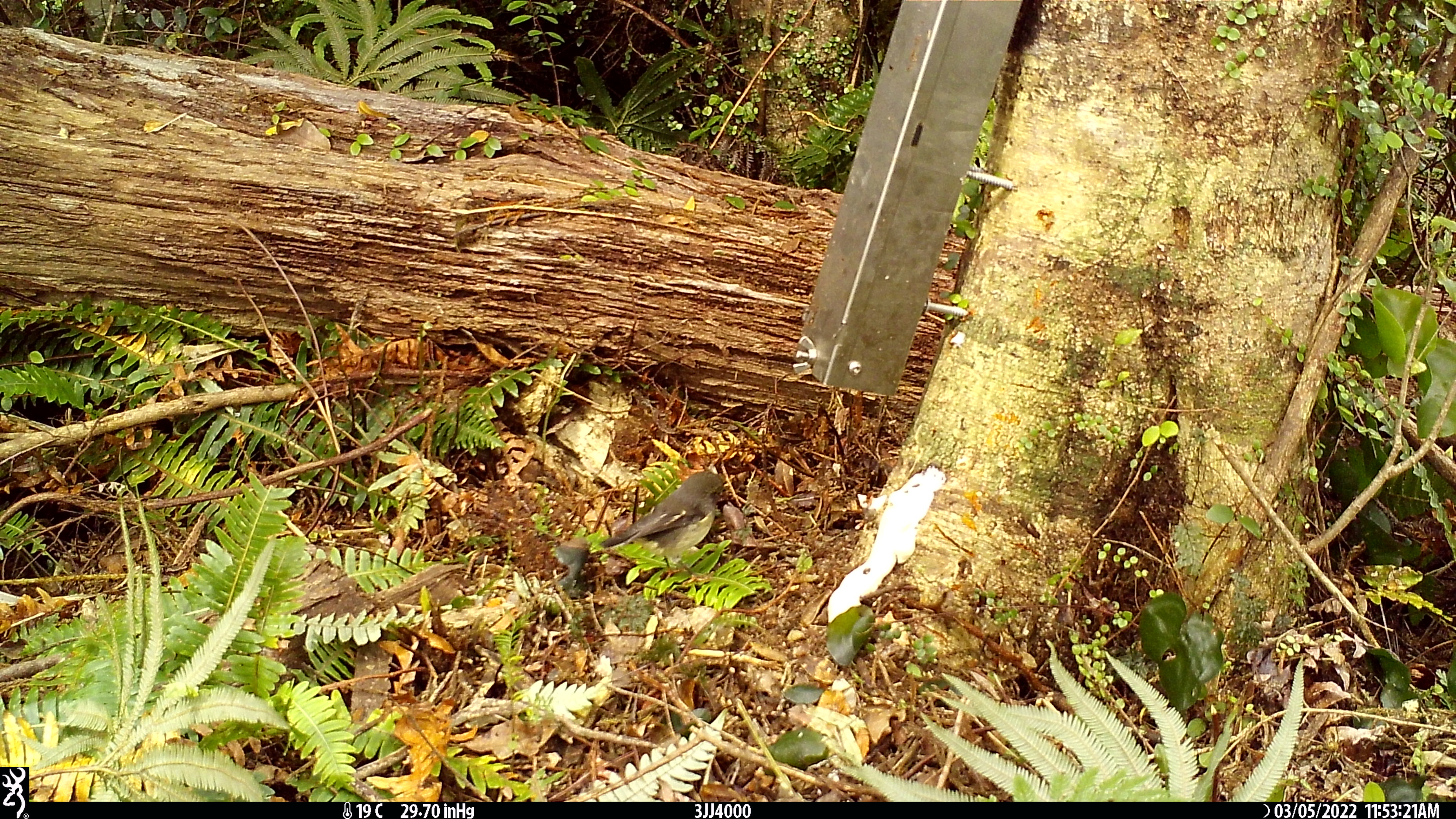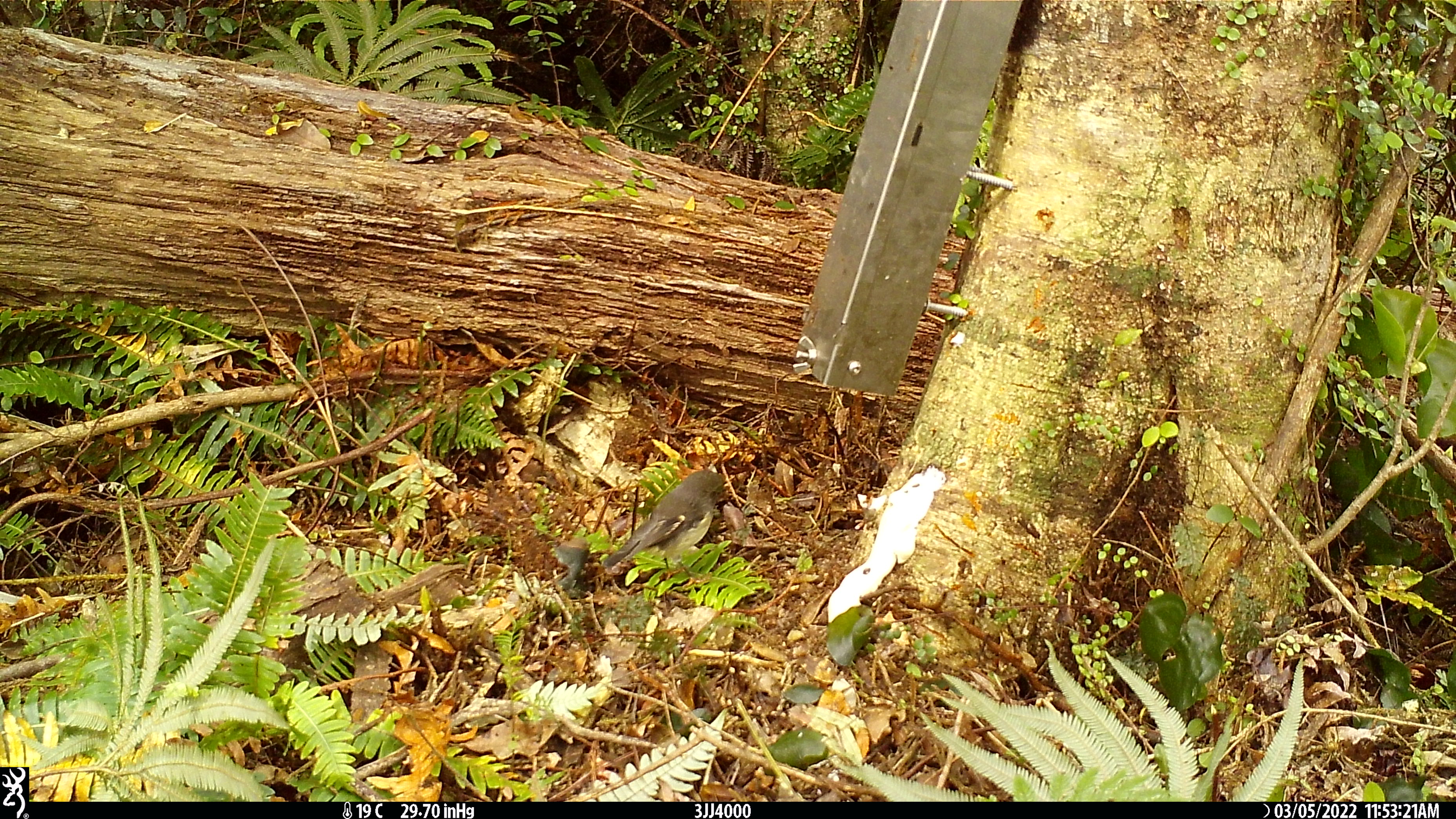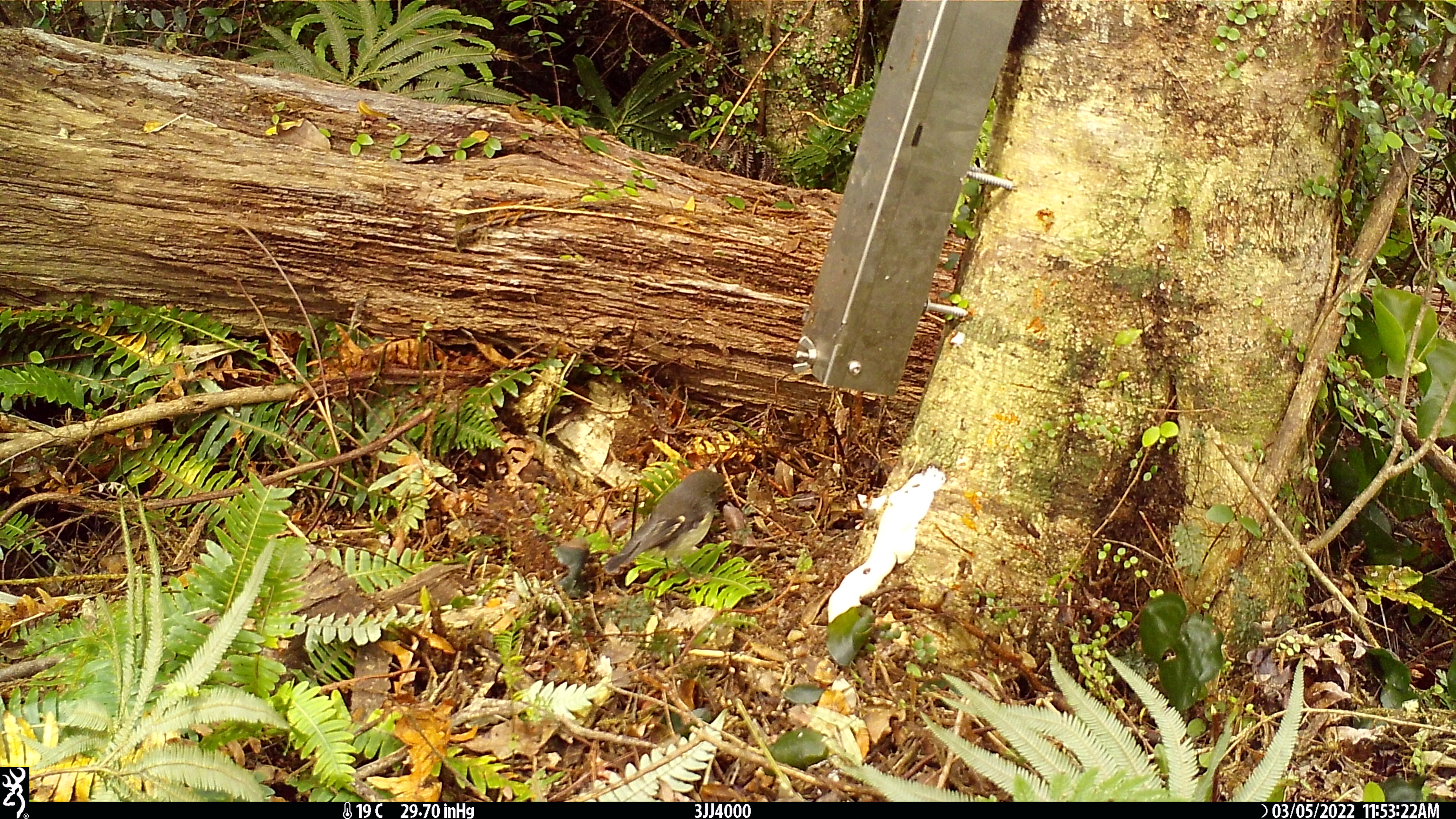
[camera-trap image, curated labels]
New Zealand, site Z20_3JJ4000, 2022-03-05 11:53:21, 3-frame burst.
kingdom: Animalia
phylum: Chordata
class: Aves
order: Passeriformes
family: Petroicidae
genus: Petroica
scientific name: Petroica macrocephala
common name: tomtit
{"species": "tomtit (Petroica macrocephala)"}